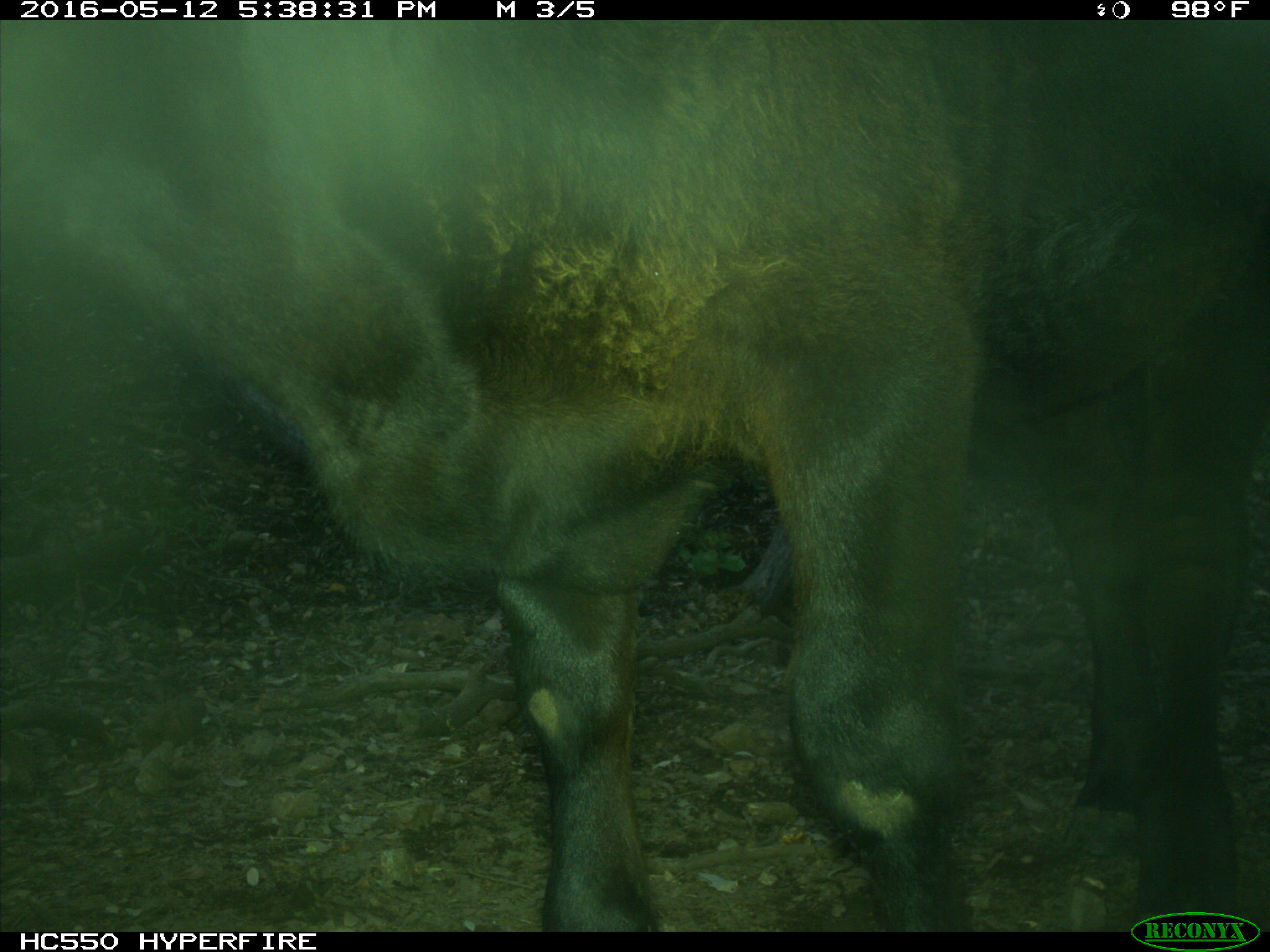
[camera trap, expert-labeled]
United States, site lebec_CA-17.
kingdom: Animalia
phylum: Chordata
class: Mammalia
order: Artiodactyla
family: Bovidae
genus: Bos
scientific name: Bos taurus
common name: domestic cow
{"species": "Bos taurus (domestic cow)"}